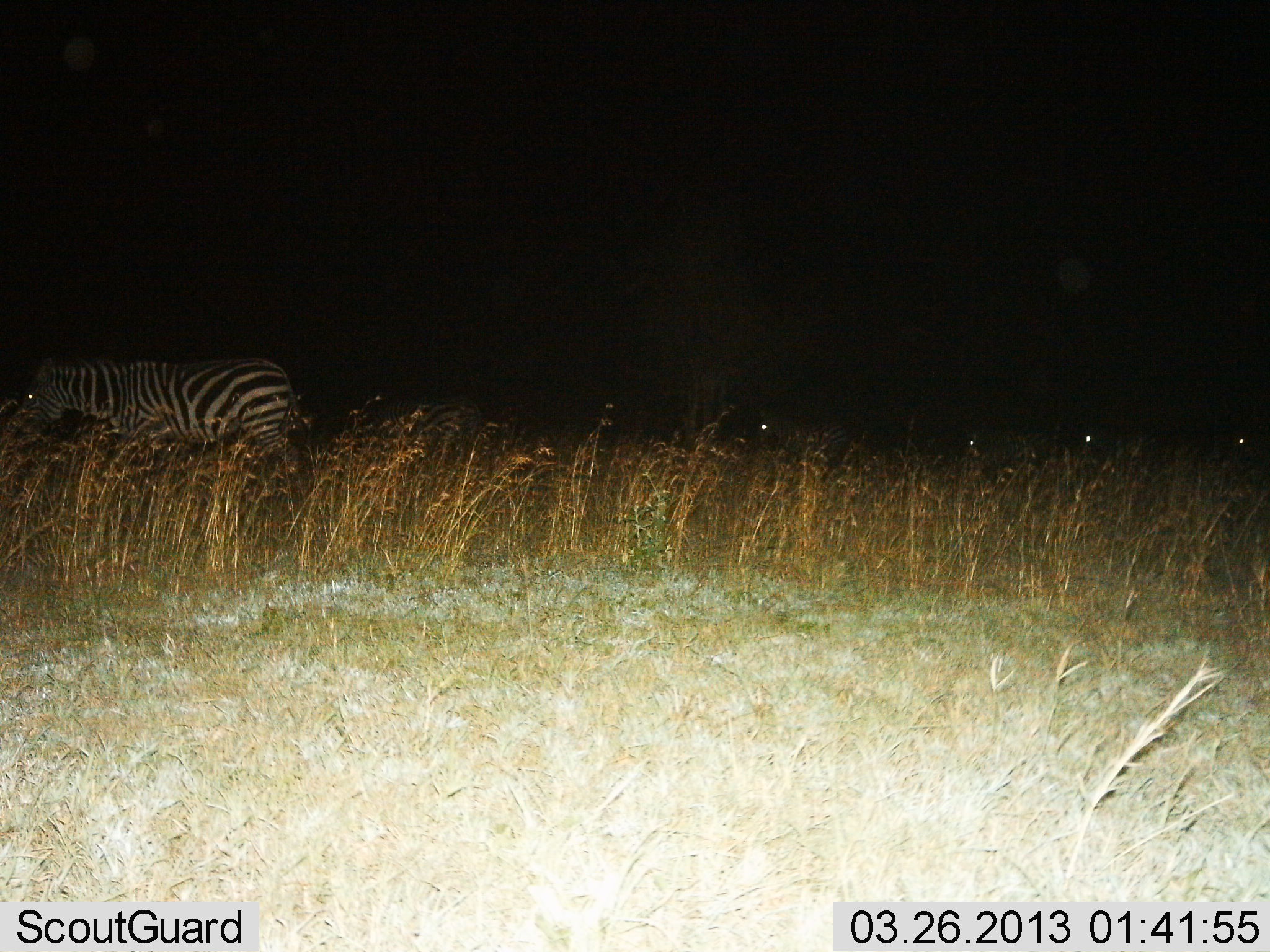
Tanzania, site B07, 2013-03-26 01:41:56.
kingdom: Animalia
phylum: Chordata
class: Mammalia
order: Perissodactyla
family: Equidae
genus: Equus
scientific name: Equus quagga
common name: plains zebra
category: zebra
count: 1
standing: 24%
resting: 2%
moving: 73%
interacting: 0%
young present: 0%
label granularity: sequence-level